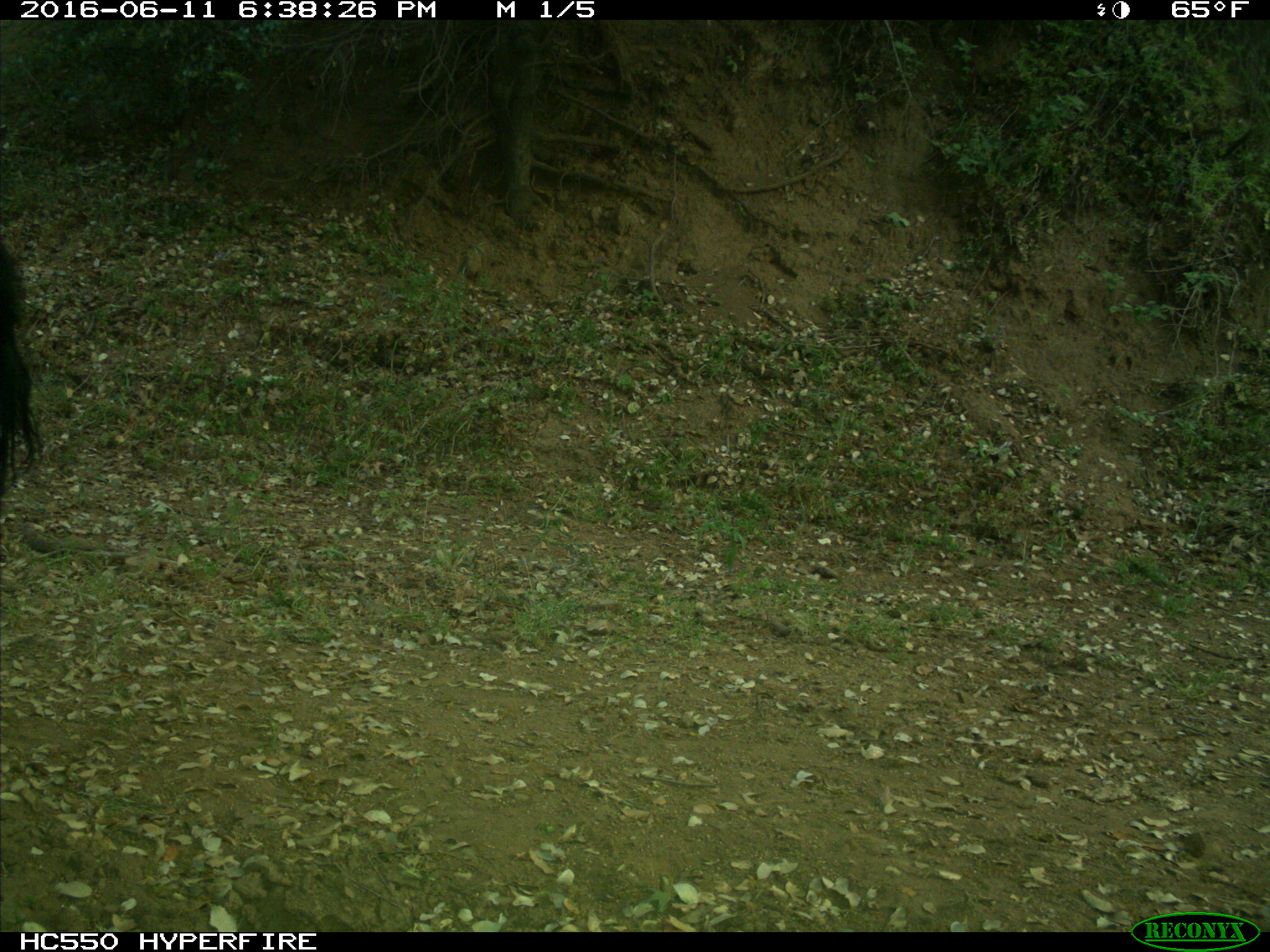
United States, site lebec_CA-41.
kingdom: Animalia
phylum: Chordata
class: Mammalia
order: Artiodactyla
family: Bovidae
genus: Bos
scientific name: Bos taurus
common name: domestic cow